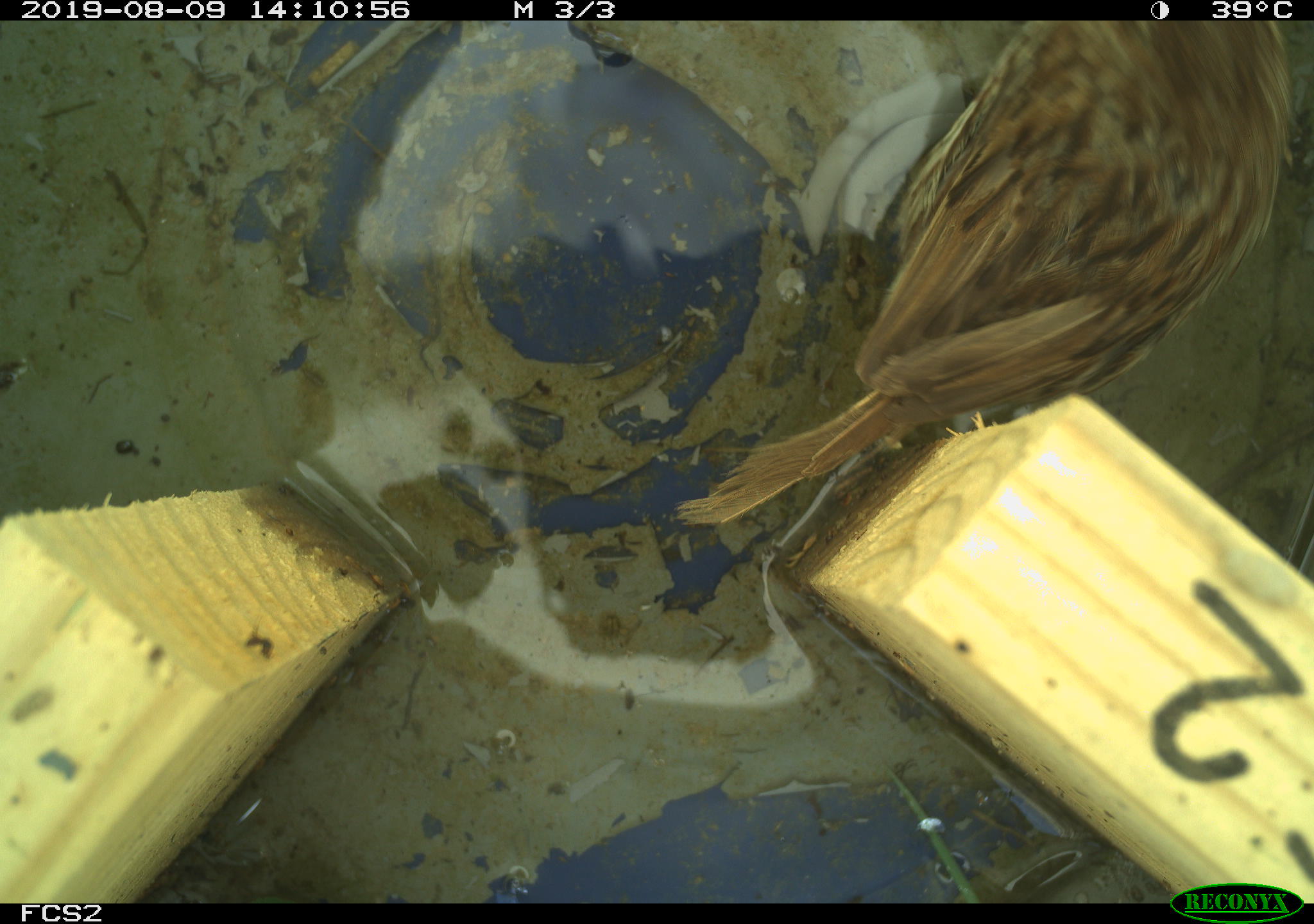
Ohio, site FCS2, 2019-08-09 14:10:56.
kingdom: Animalia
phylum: Chordata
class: Aves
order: Passeriformes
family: Passerellidae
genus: Melospiza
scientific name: Melospiza melodia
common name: song sparrow